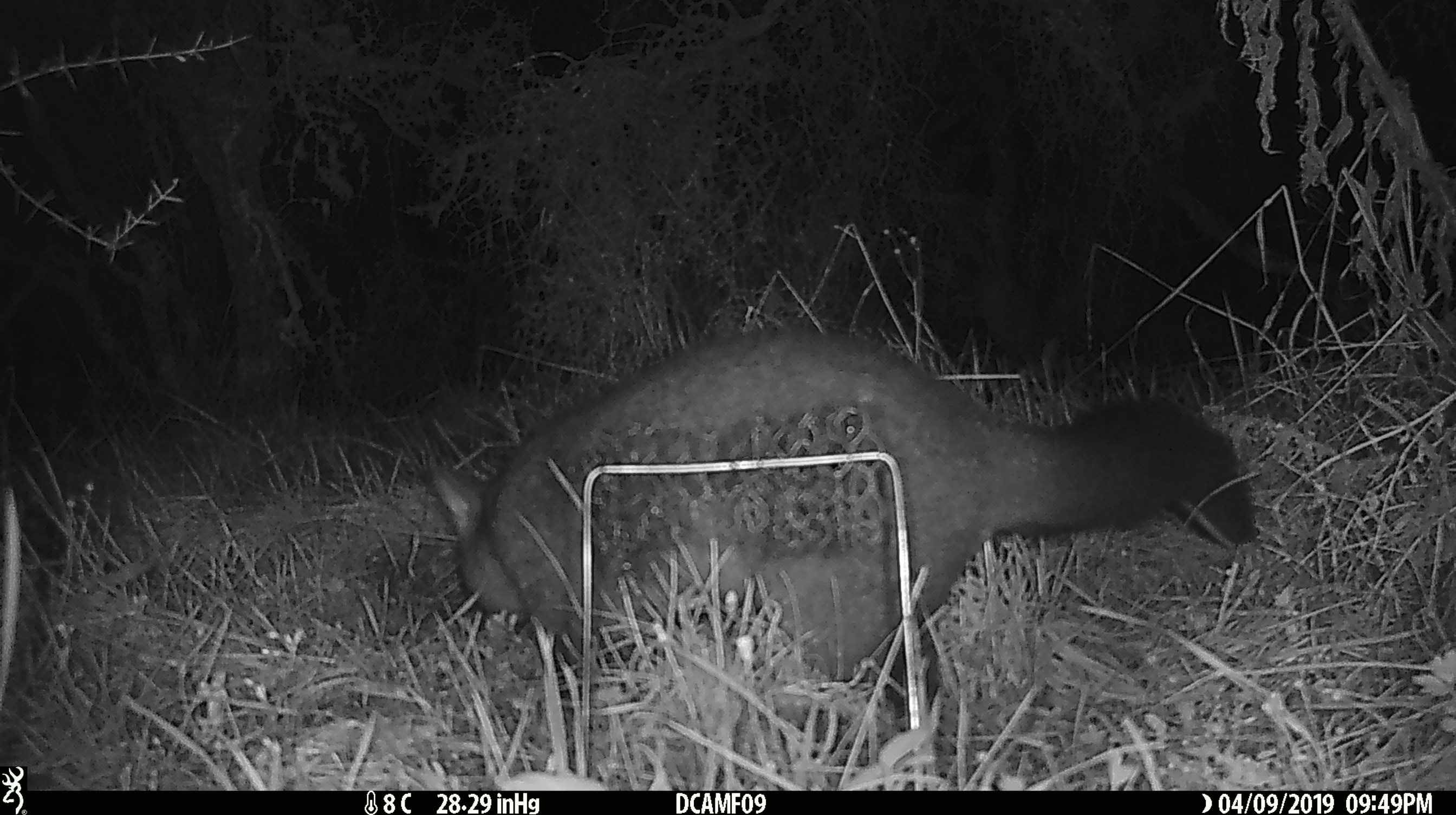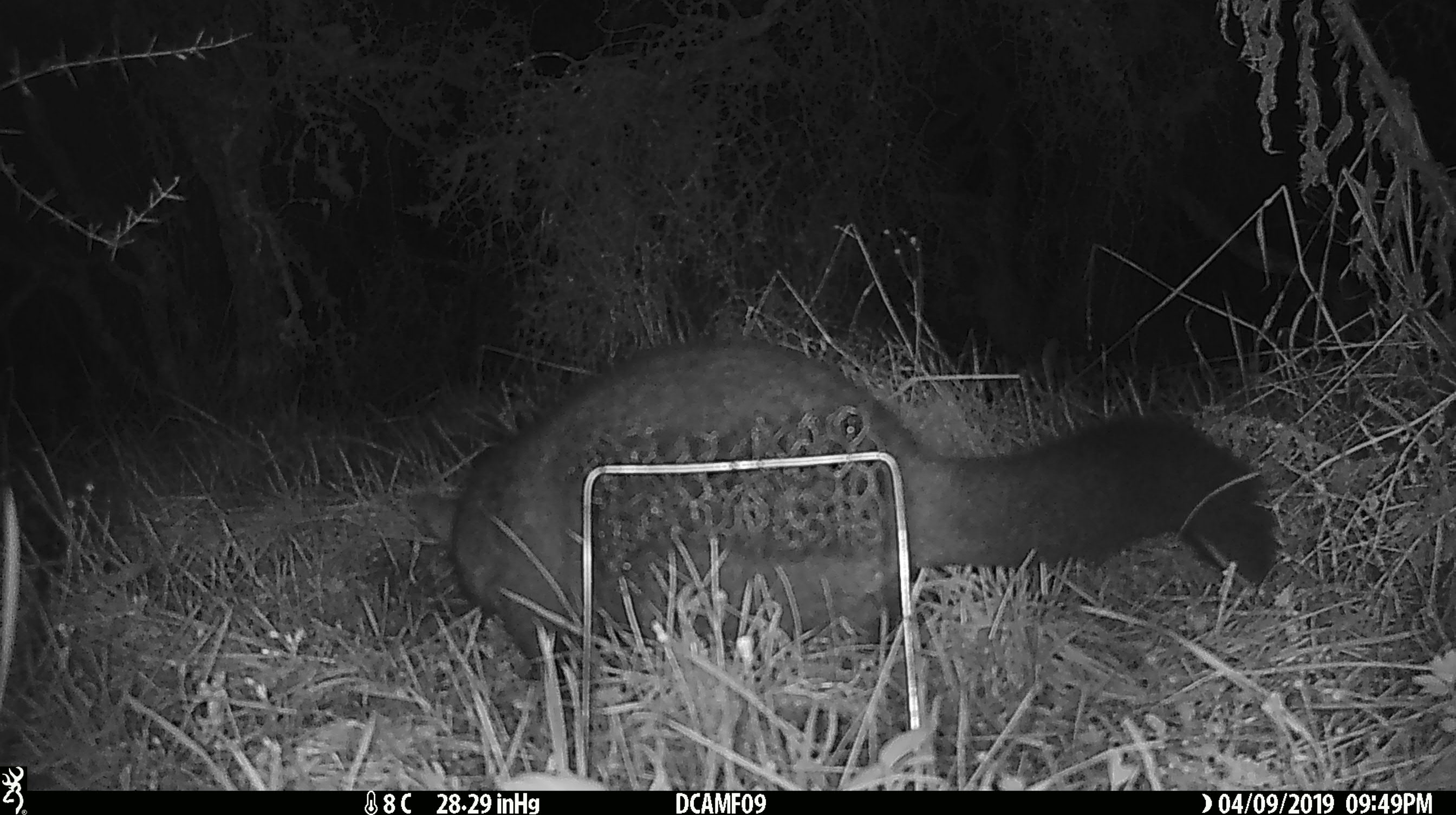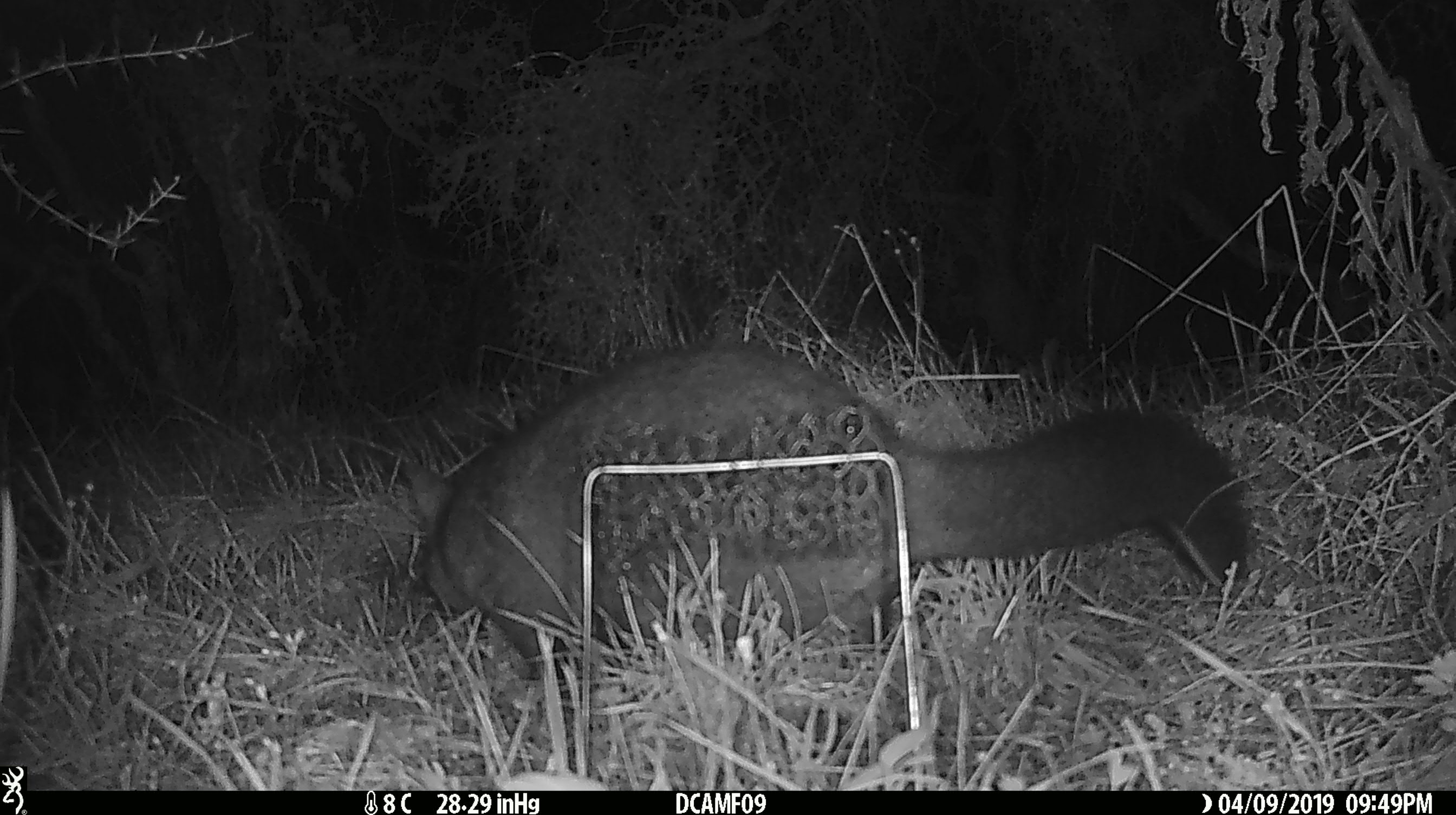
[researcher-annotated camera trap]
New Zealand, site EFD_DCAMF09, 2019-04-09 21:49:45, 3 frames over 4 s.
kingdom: Animalia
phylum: Chordata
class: Mammalia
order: Diprotodontia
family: Phalangeridae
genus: Trichosurus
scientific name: Trichosurus vulpecula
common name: common brushtail possum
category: possum